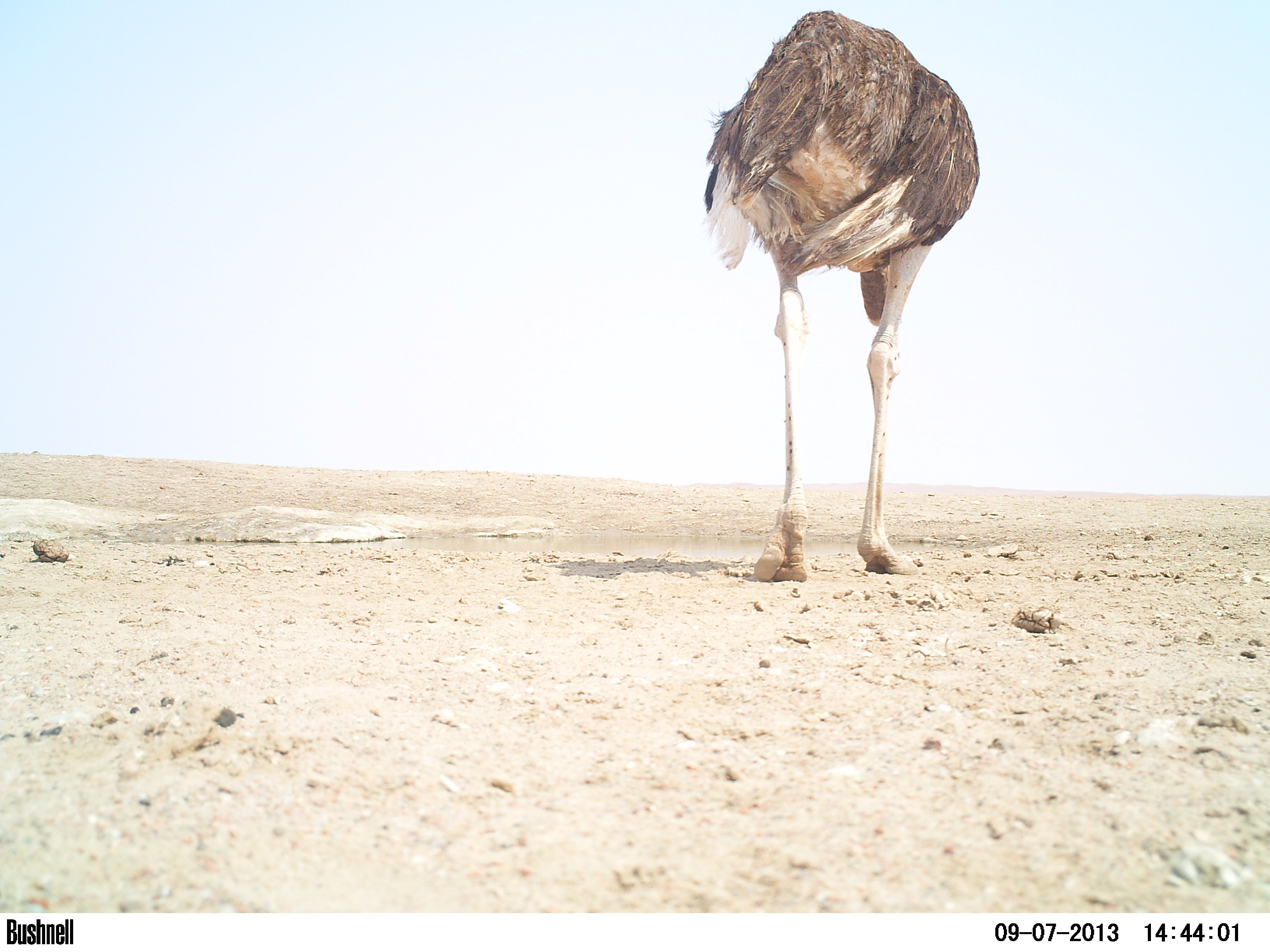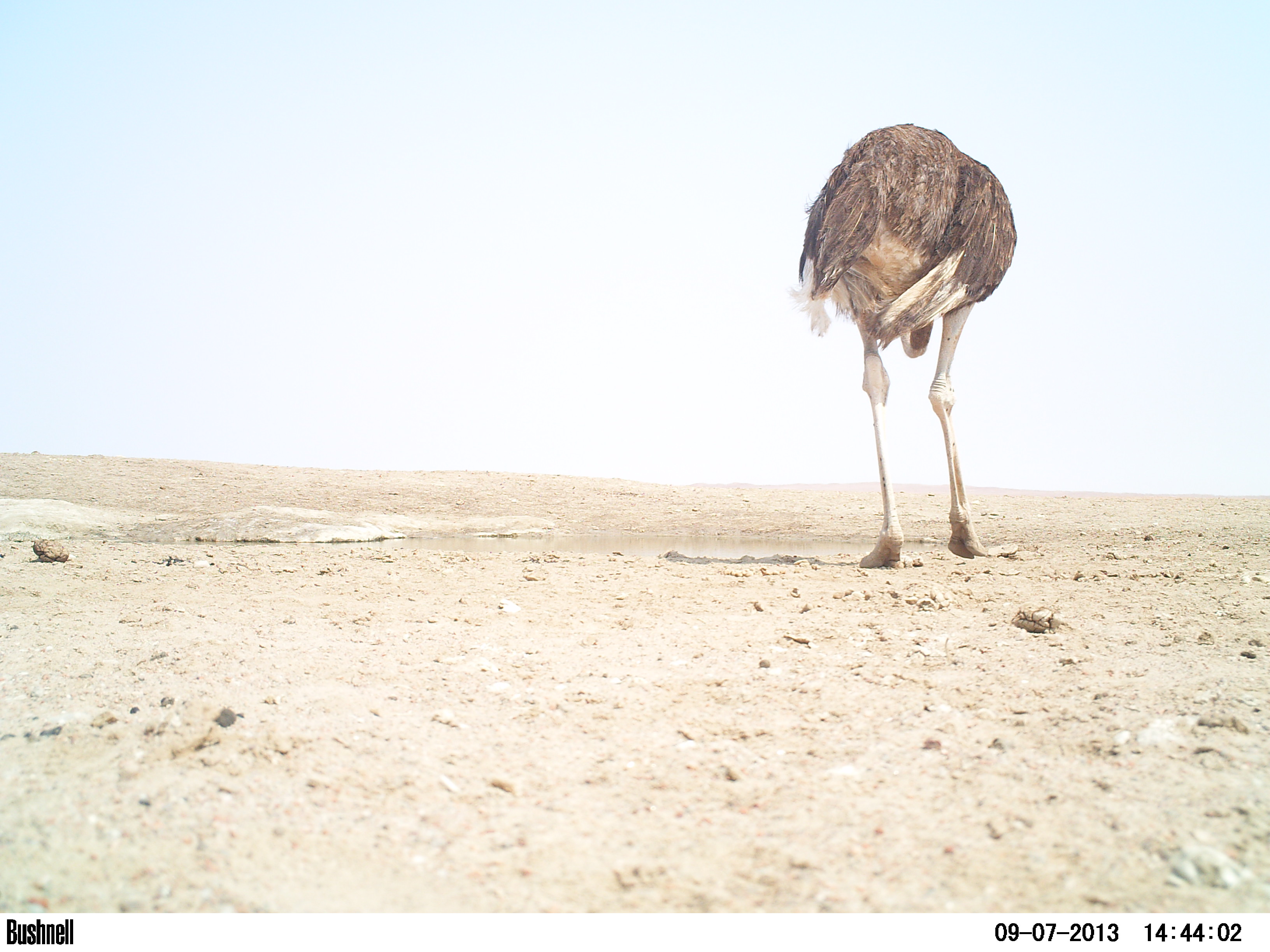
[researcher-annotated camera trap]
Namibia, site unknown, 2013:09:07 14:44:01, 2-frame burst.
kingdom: Animalia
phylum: Chordata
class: Aves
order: Struthioniformes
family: Struthionidae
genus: Struthio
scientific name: Struthio camelus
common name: common ostrich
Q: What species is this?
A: Struthio camelus (common ostrich).